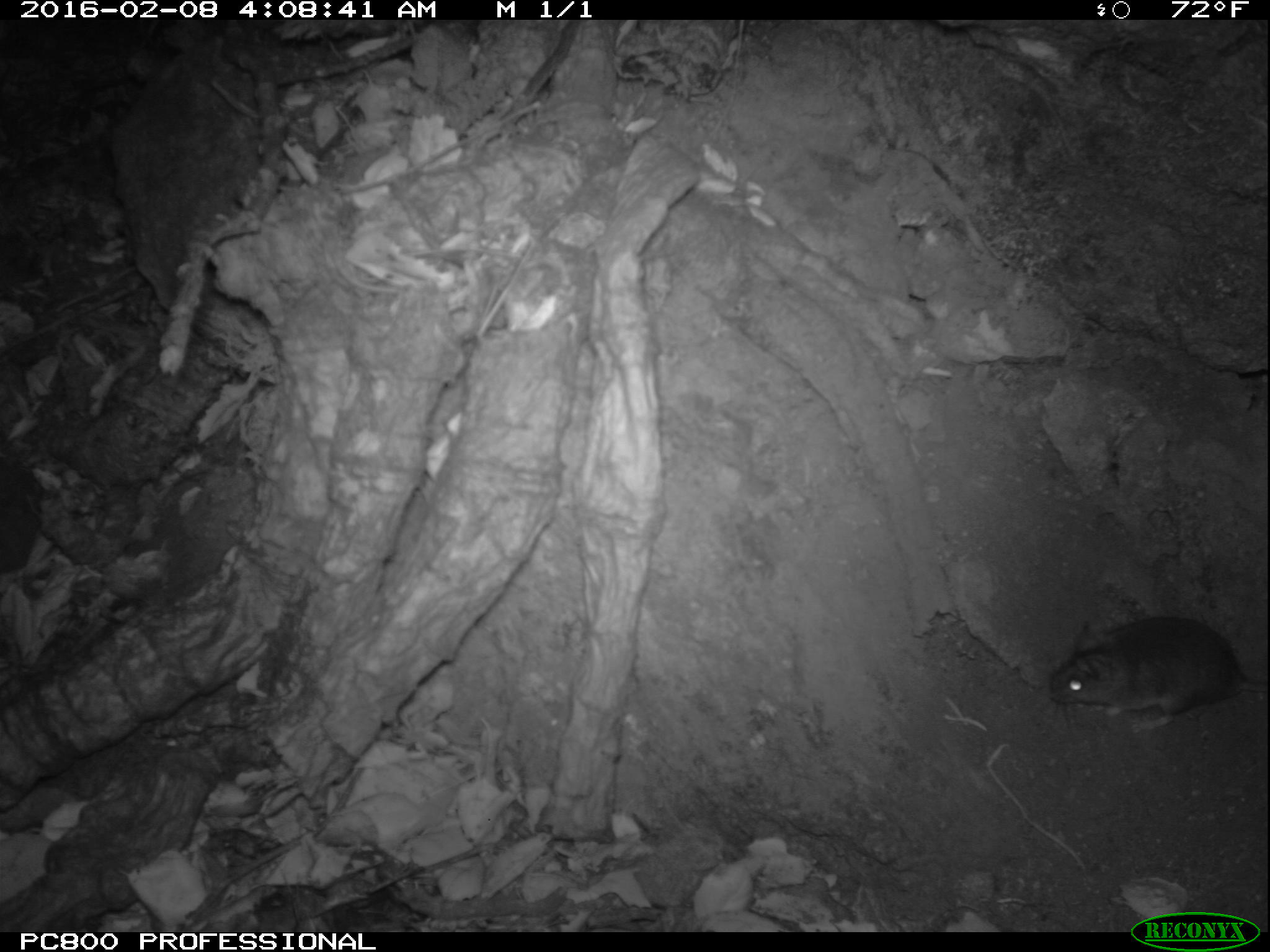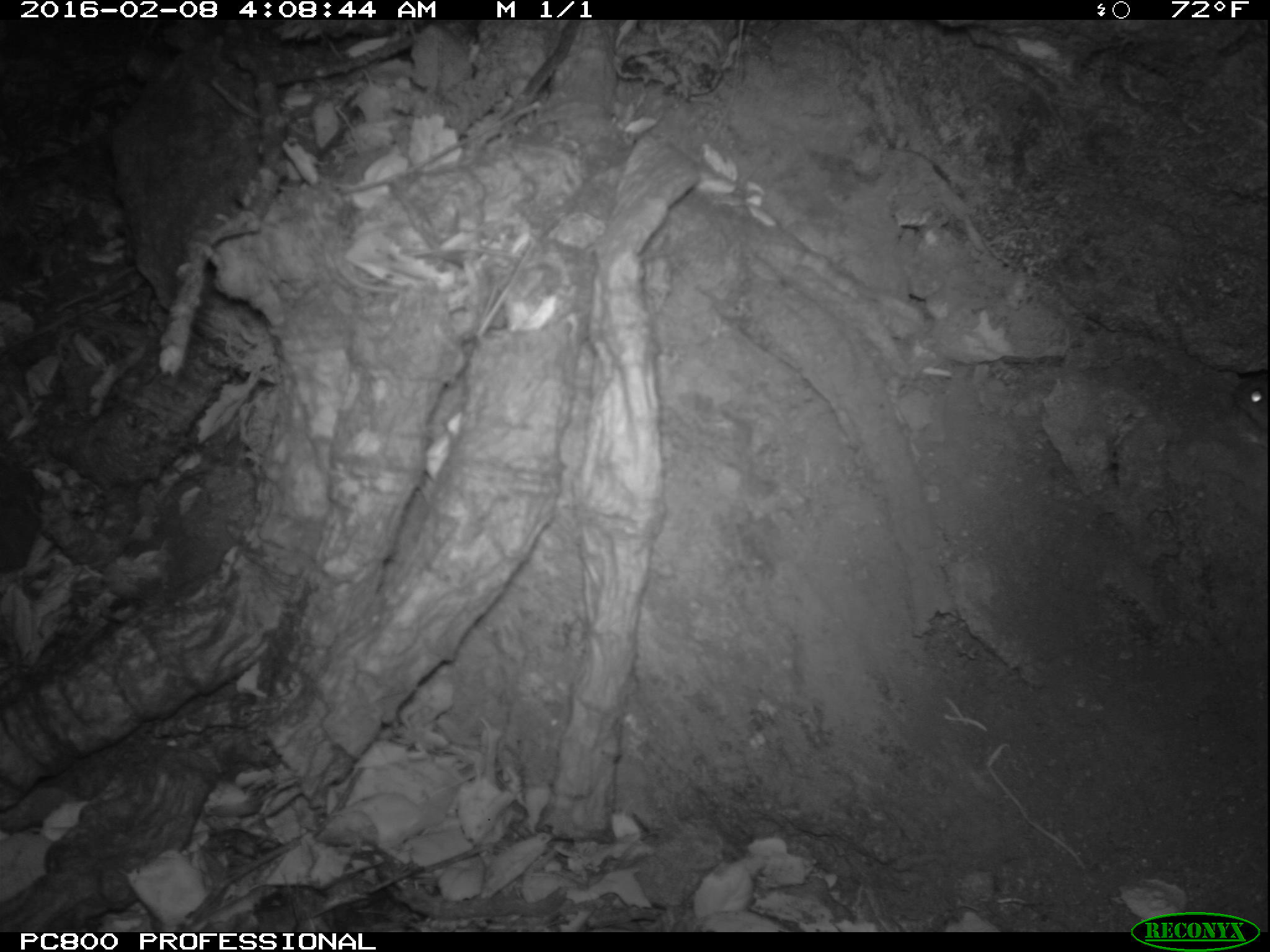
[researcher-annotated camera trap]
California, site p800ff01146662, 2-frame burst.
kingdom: Animalia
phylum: Chordata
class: Mammalia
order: Rodentia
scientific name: Rodentia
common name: rodent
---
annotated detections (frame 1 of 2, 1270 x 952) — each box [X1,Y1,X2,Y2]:
rodent: [1023,615,1269,738]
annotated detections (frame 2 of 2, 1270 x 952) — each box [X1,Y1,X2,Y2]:
rodent: [1232,369,1268,430]